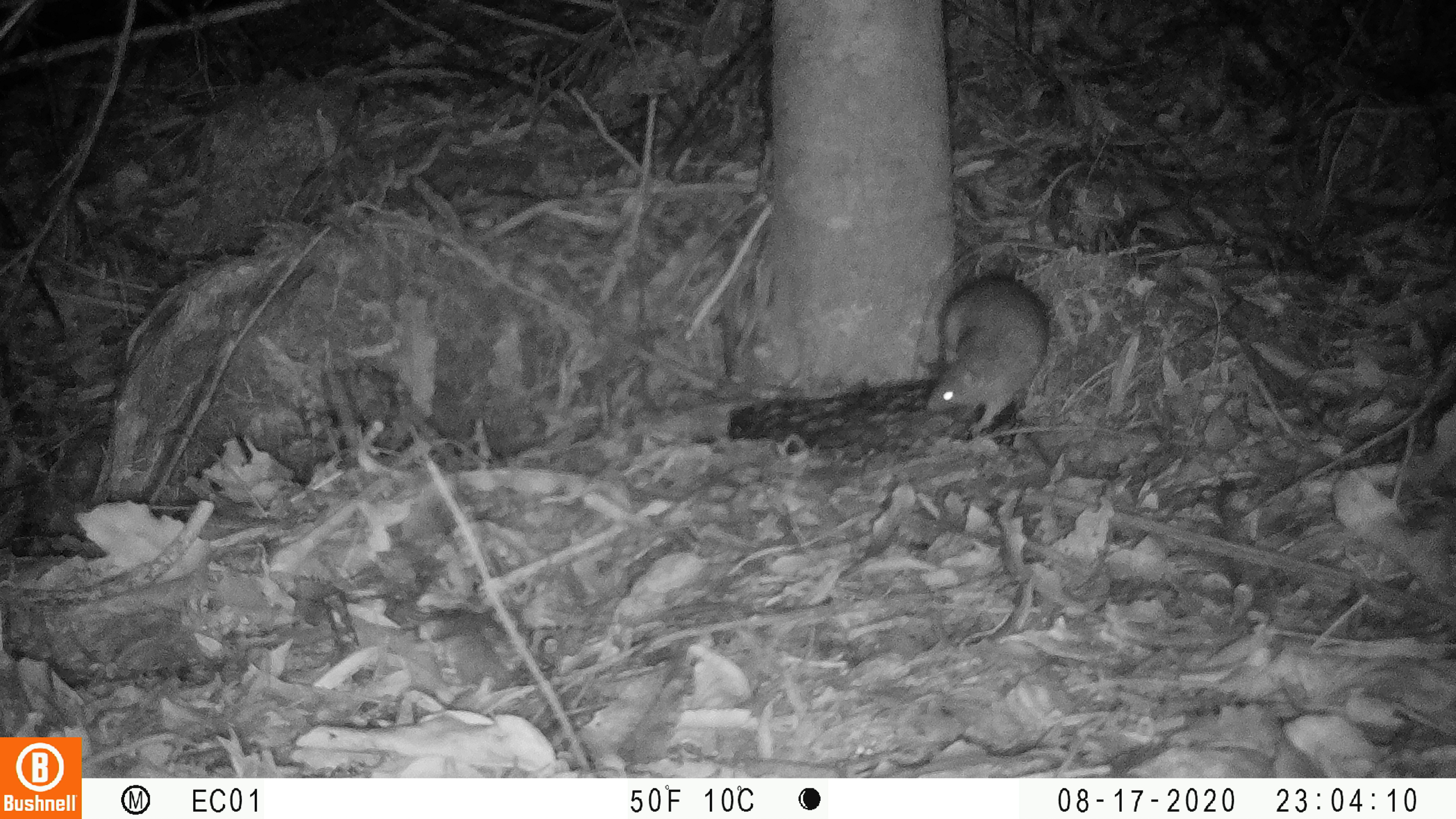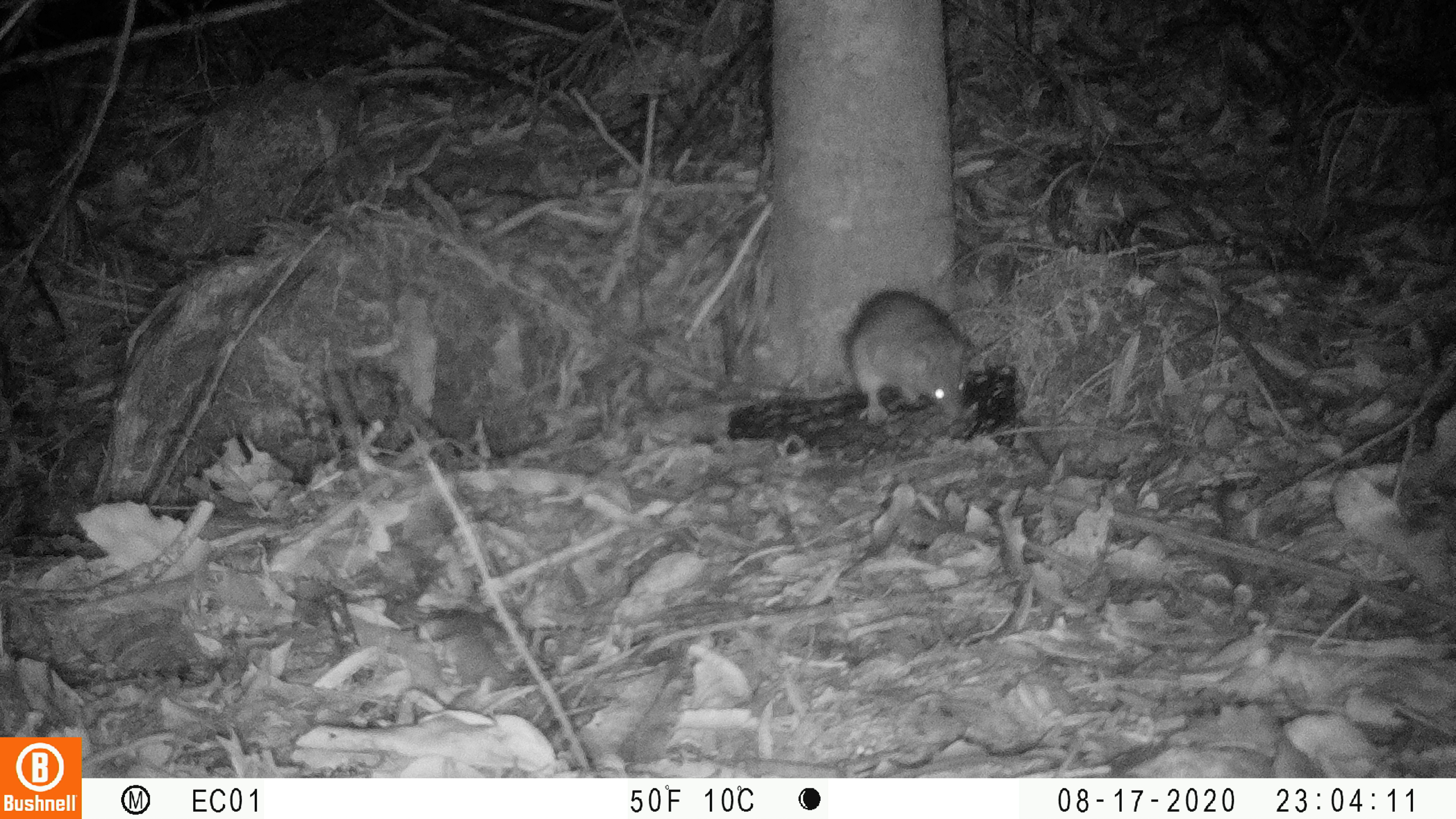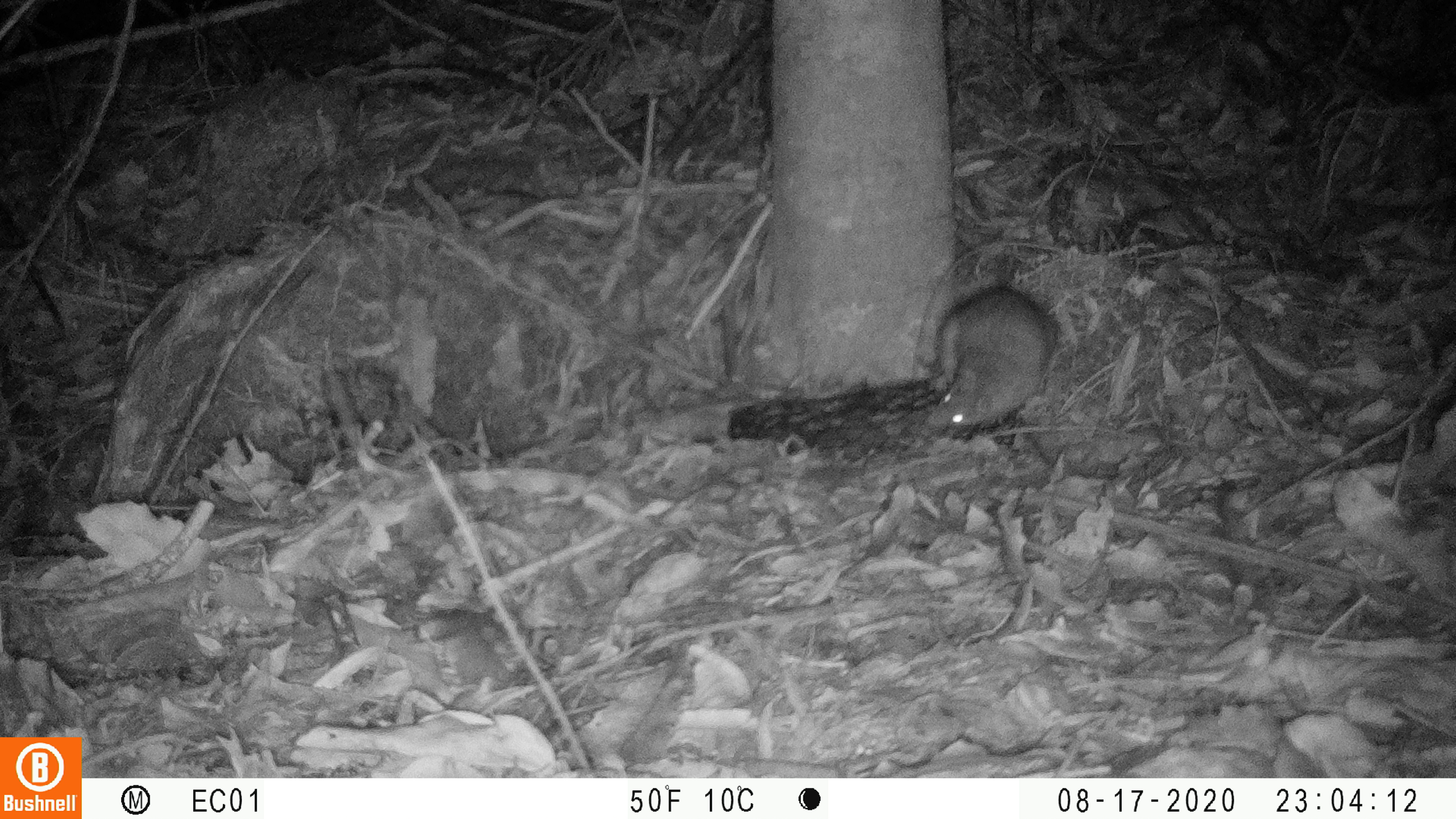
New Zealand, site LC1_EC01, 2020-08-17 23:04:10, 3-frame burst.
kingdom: Animalia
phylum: Chordata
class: Mammalia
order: Rodentia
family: Muridae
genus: Rattus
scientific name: Rattus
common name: rat